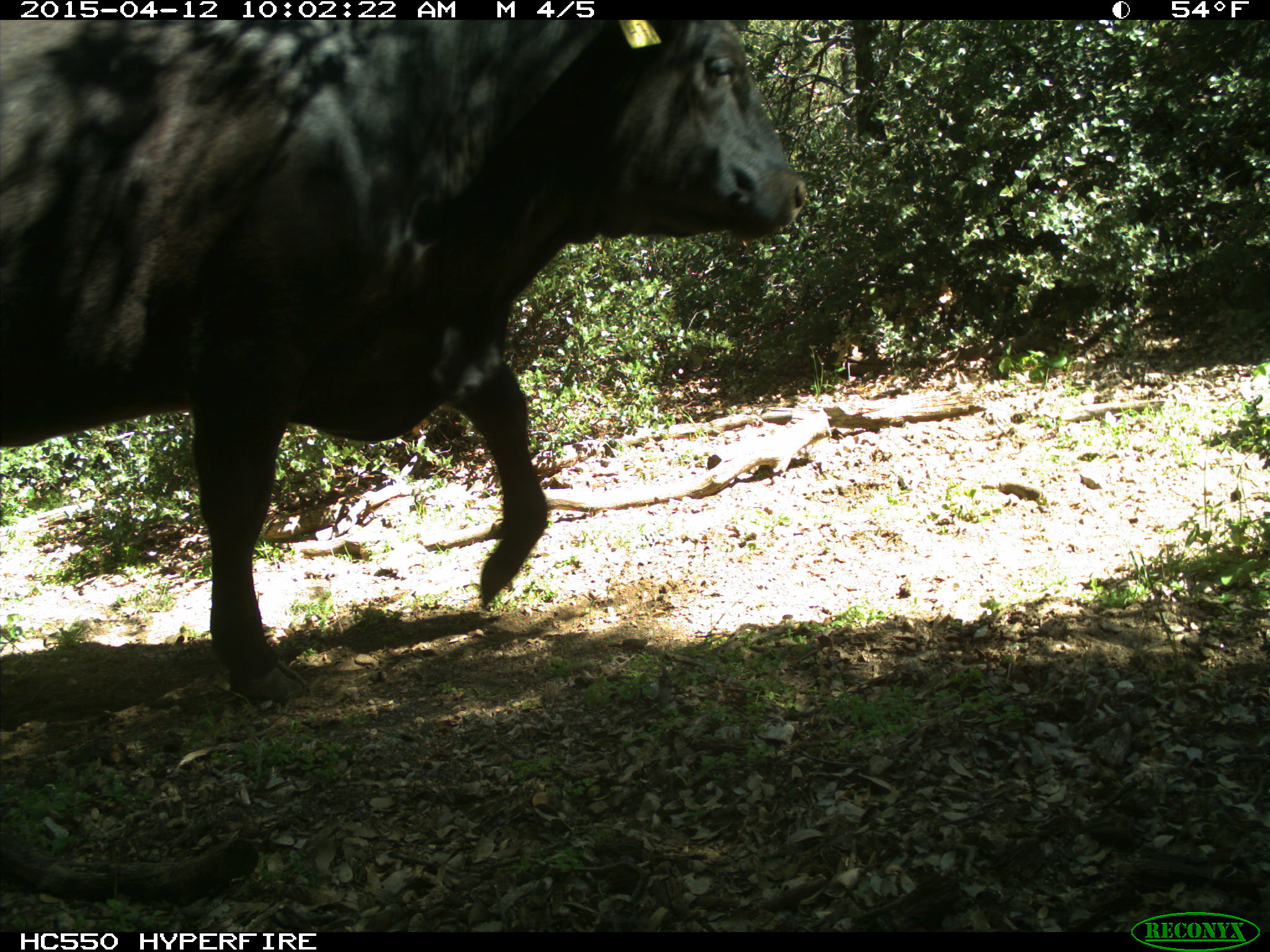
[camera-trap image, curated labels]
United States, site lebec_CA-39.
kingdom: Animalia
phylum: Chordata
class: Mammalia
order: Artiodactyla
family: Bovidae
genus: Bos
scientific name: Bos taurus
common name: domestic cow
Bos taurus (domestic cow).